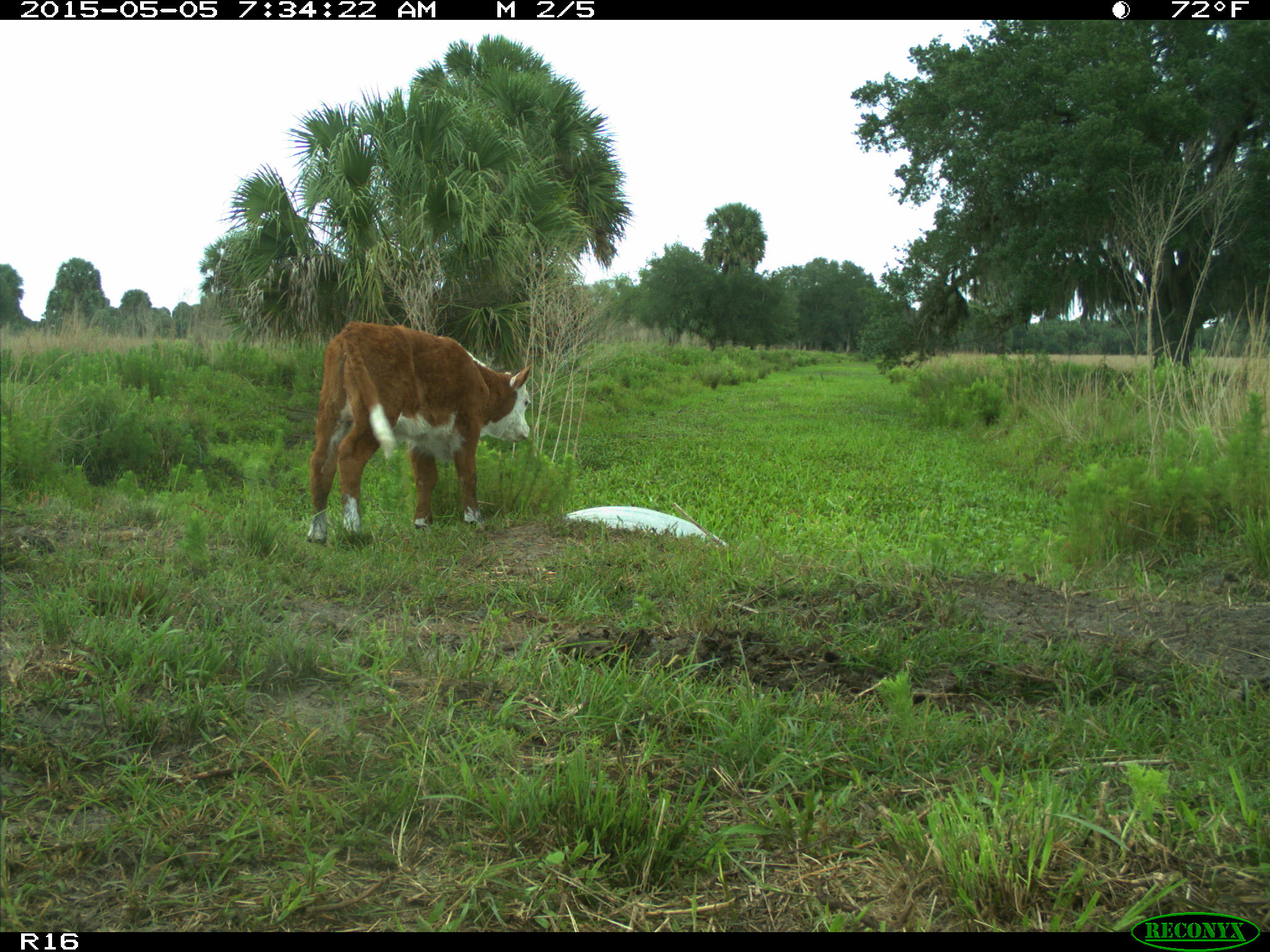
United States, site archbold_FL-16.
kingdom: Animalia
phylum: Chordata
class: Mammalia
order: Artiodactyla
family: Bovidae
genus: Bos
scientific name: Bos taurus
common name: domestic cow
Bos taurus (domestic cow).